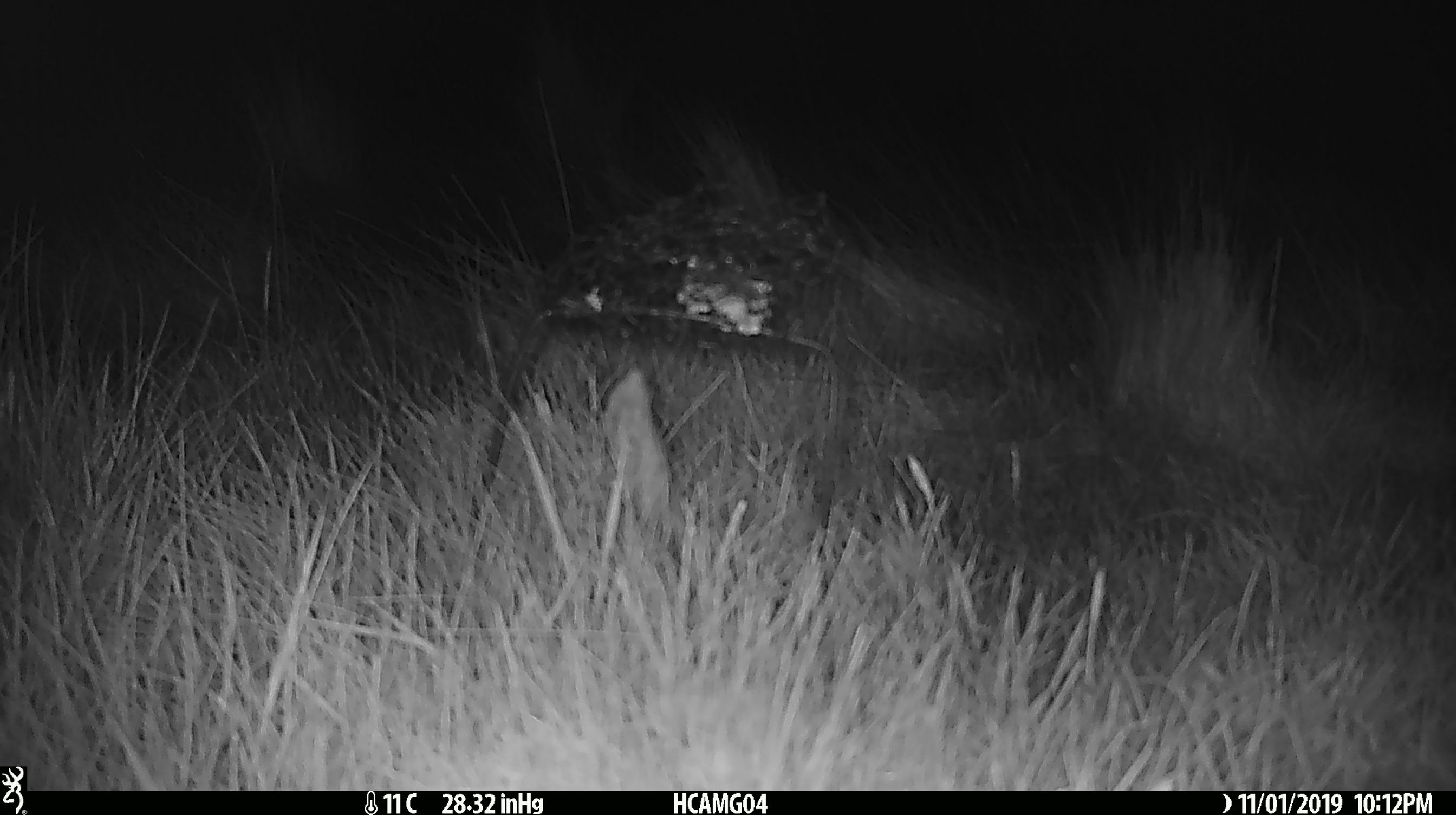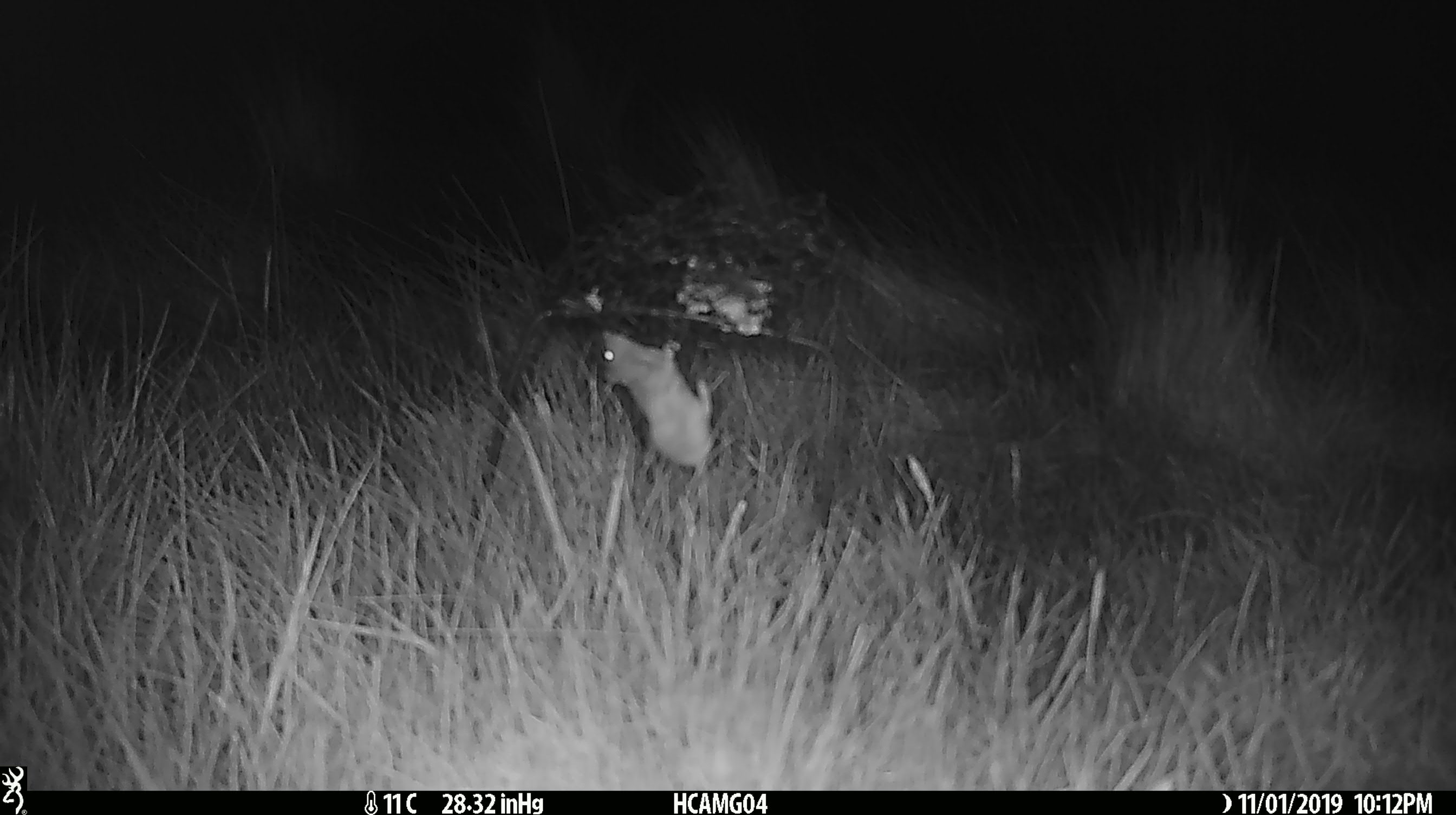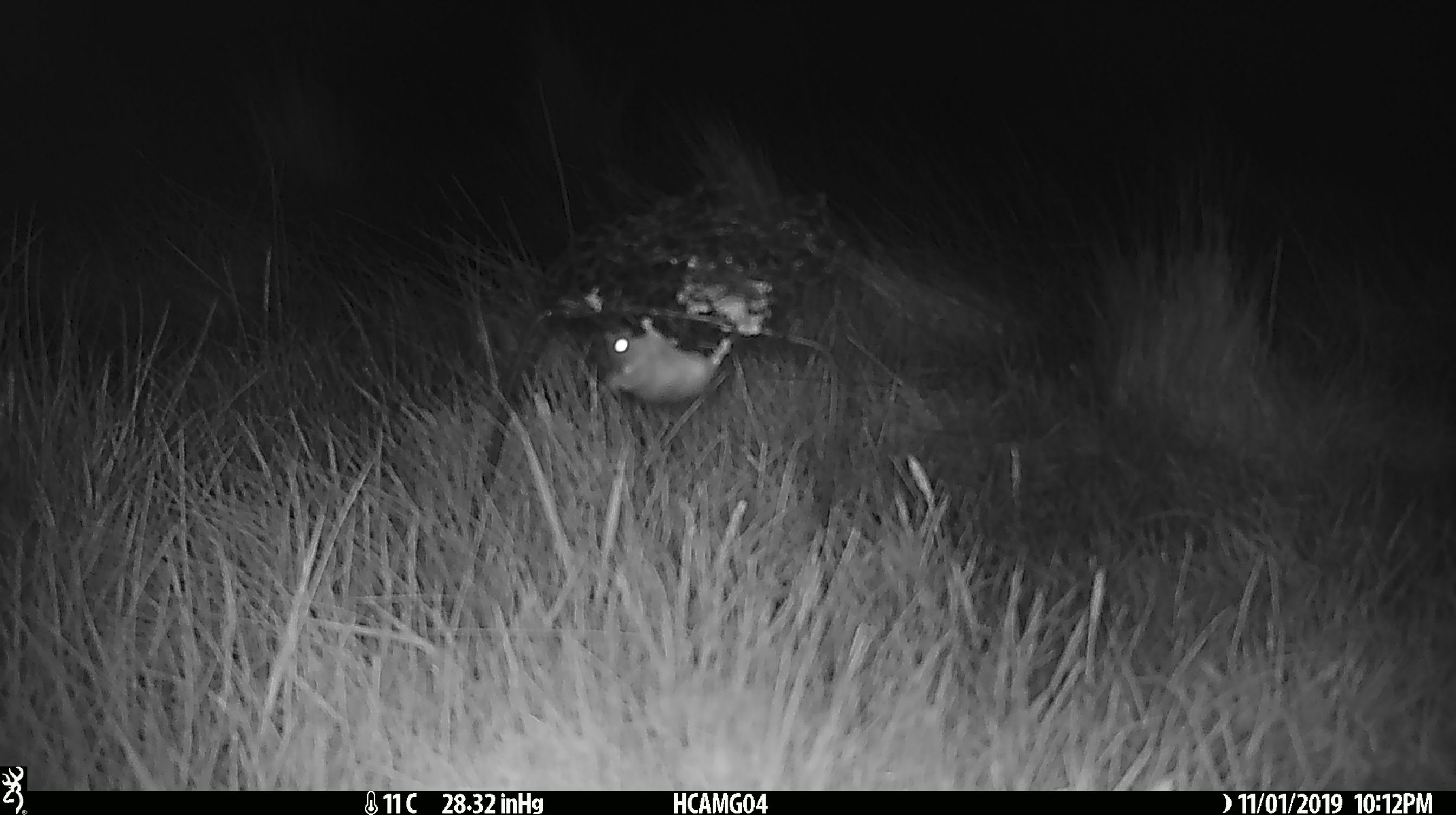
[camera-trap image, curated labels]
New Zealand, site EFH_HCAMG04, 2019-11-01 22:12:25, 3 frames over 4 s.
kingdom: Animalia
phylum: Chordata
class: Mammalia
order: Rodentia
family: Muridae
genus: Mus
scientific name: Mus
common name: mouse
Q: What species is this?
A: Mouse (Mus).